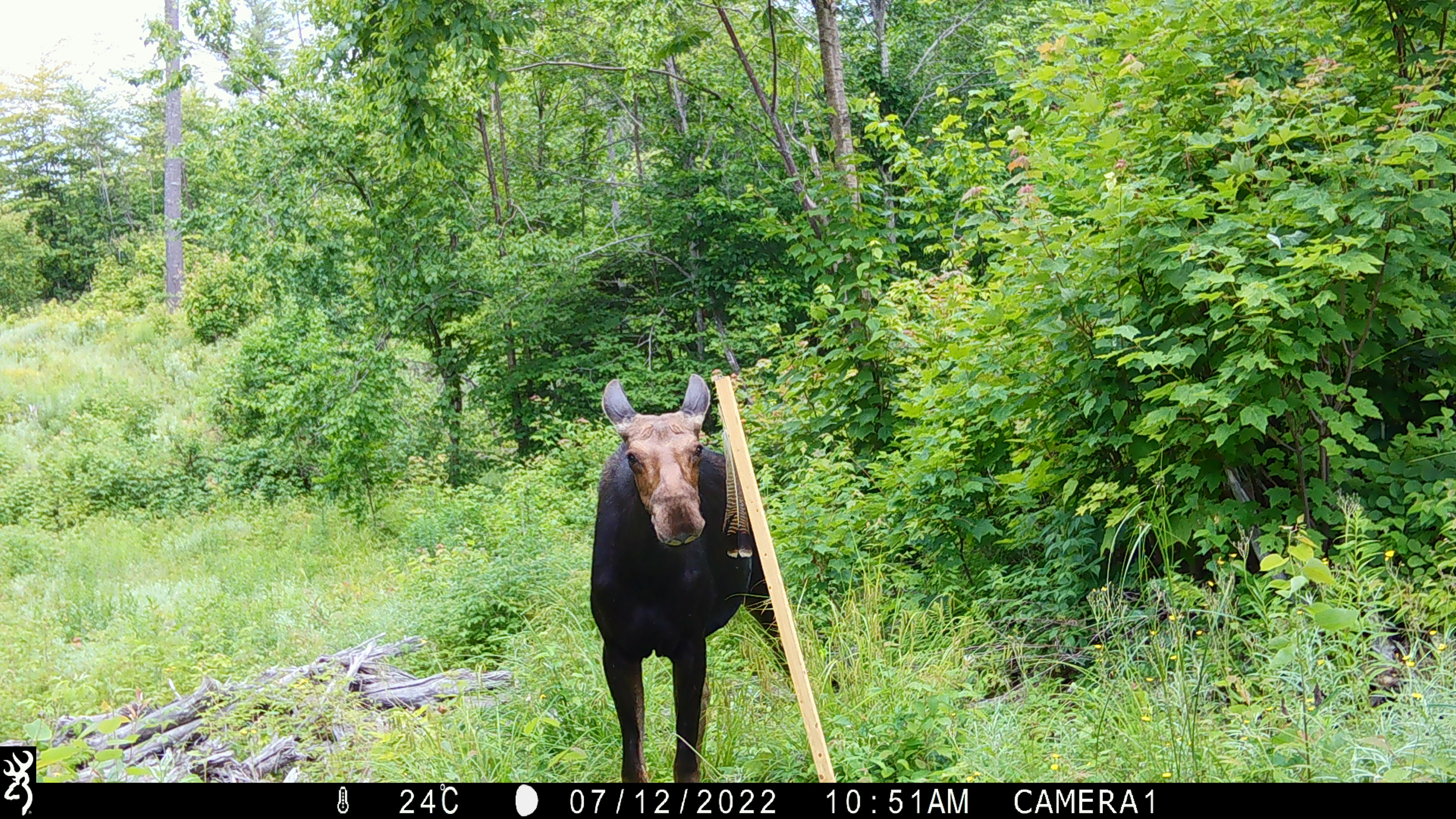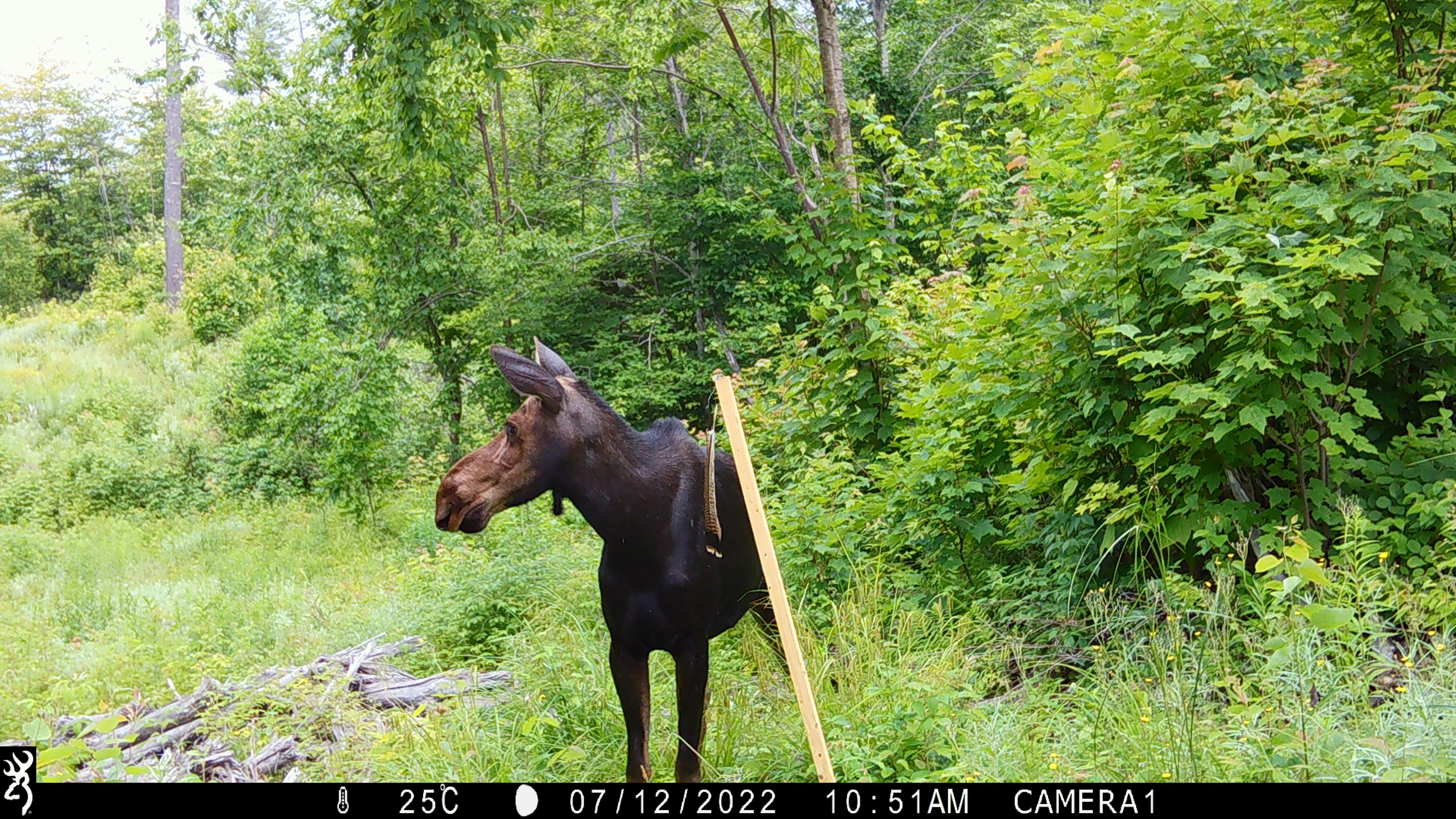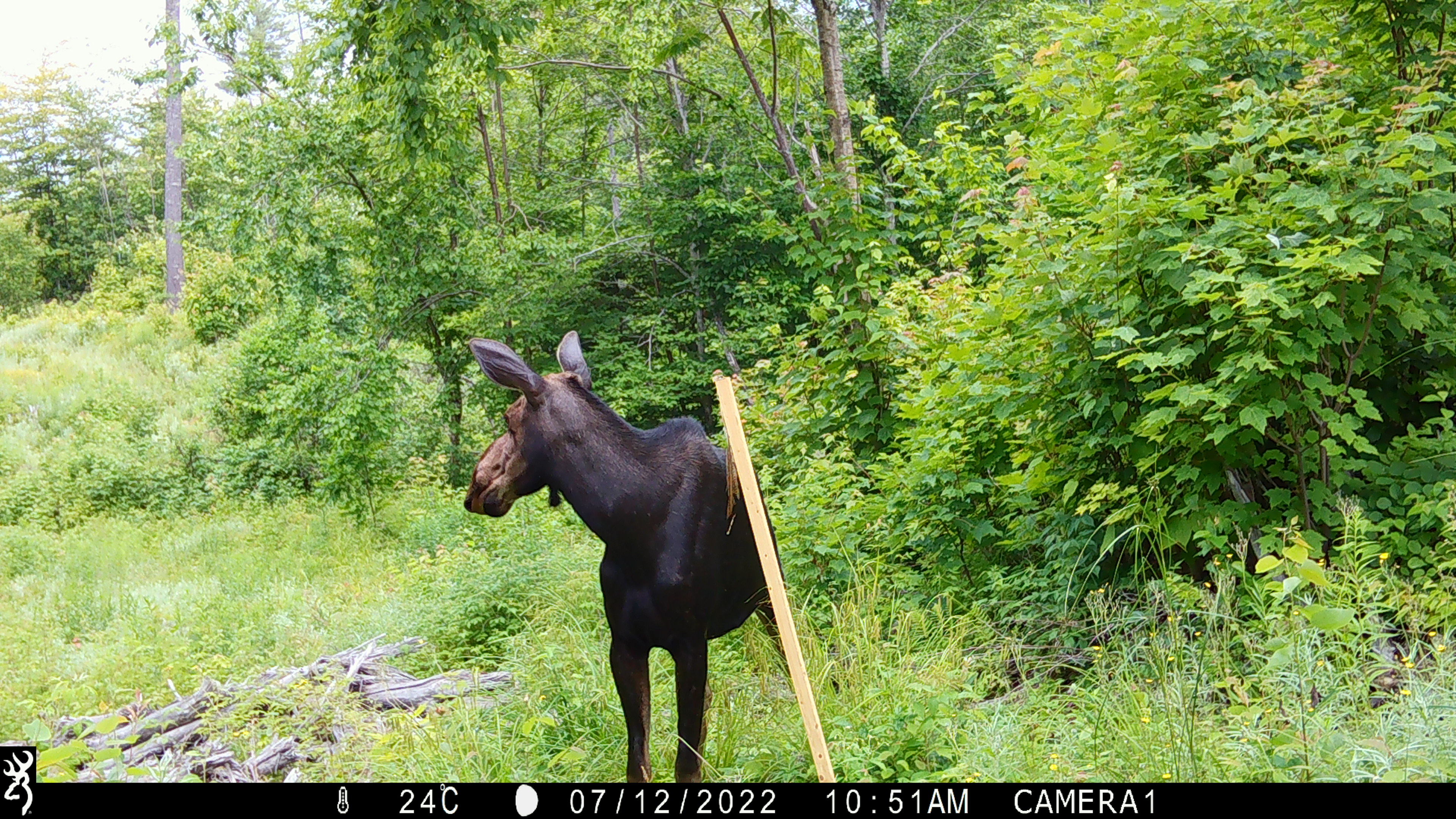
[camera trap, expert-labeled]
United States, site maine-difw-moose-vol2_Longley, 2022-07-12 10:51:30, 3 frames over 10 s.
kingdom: Animalia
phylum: Chordata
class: Mammalia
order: Artiodactyla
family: Cervidae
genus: Alces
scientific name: Alces alces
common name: moose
Moose (Alces alces).